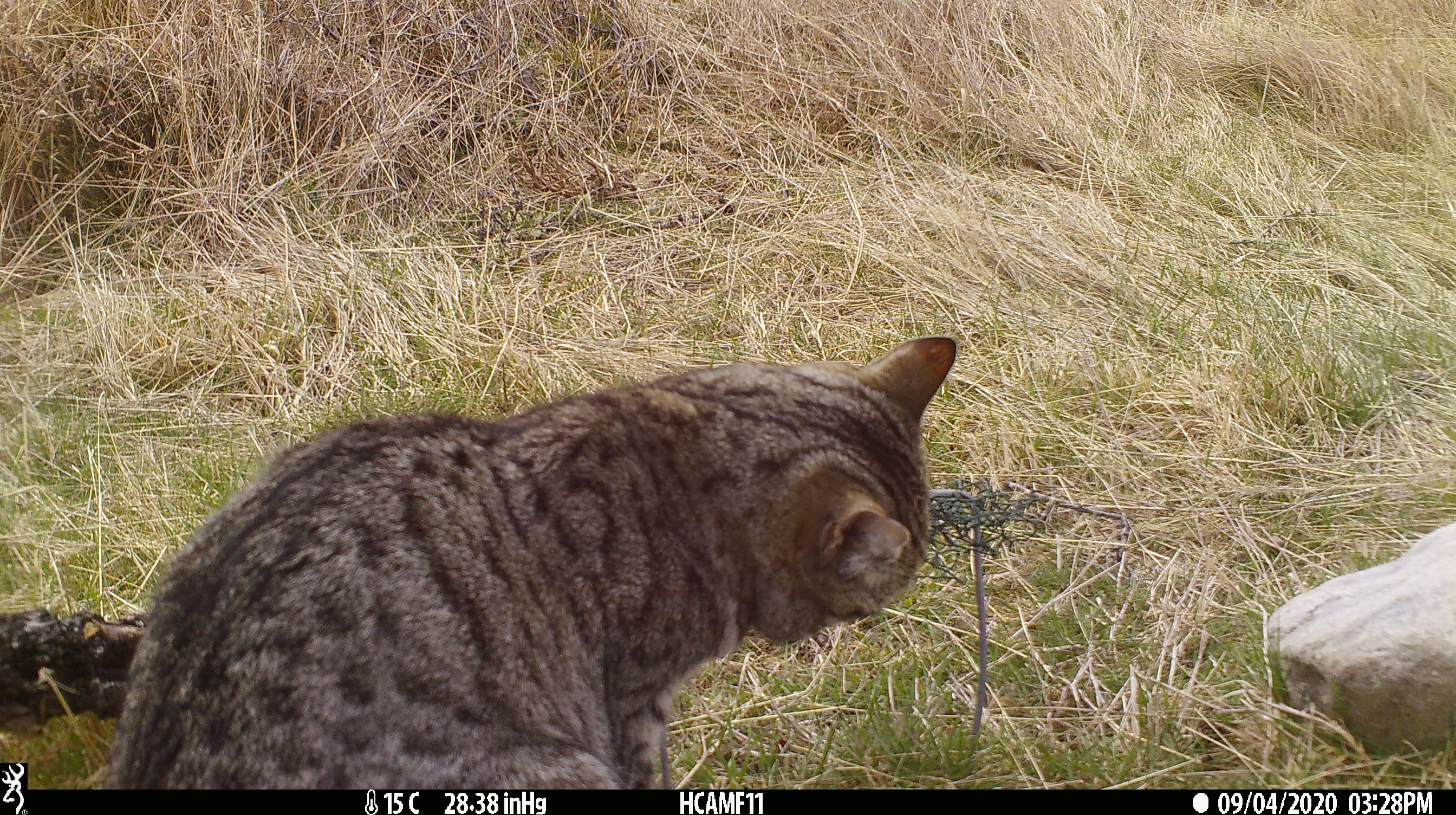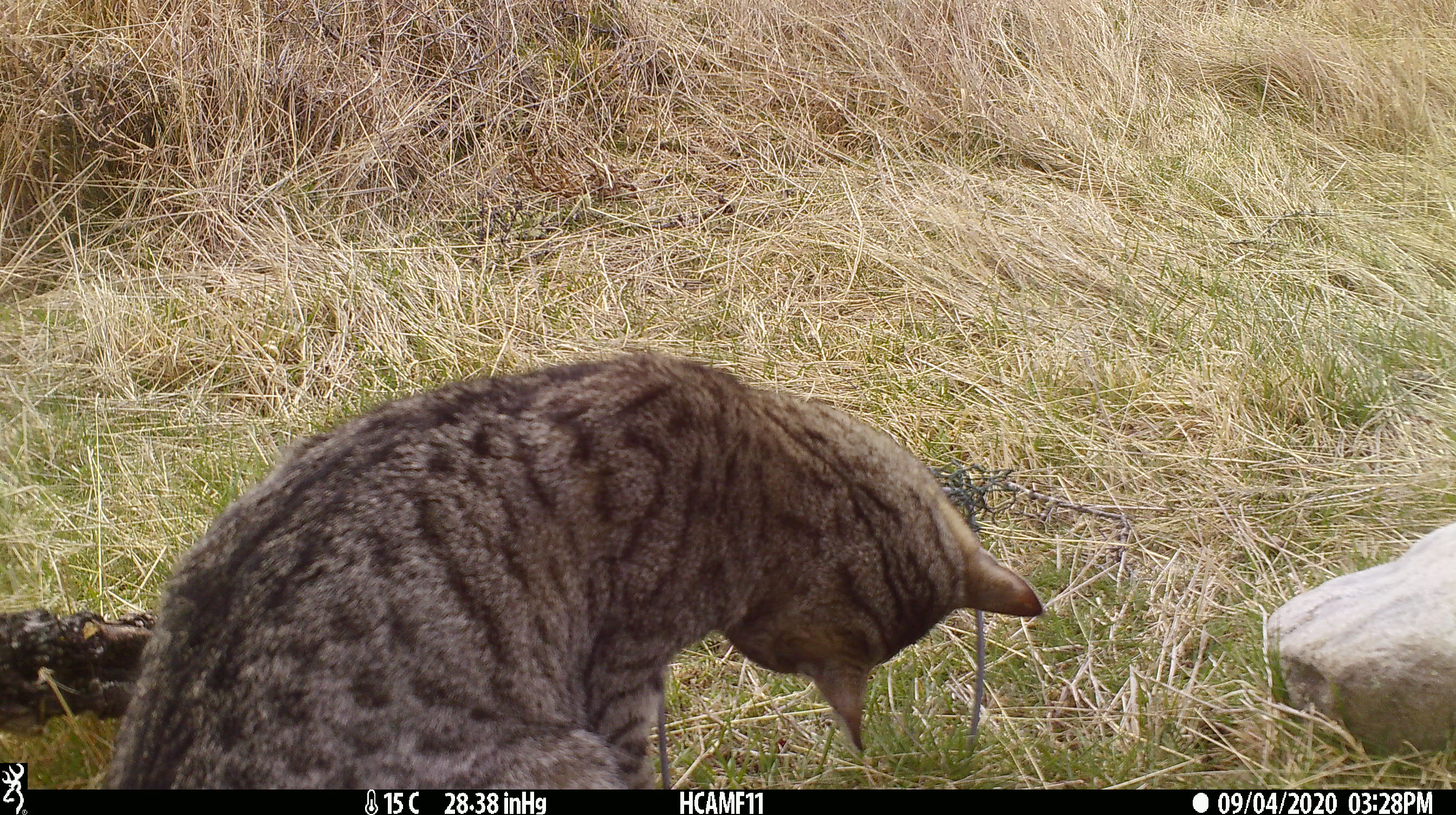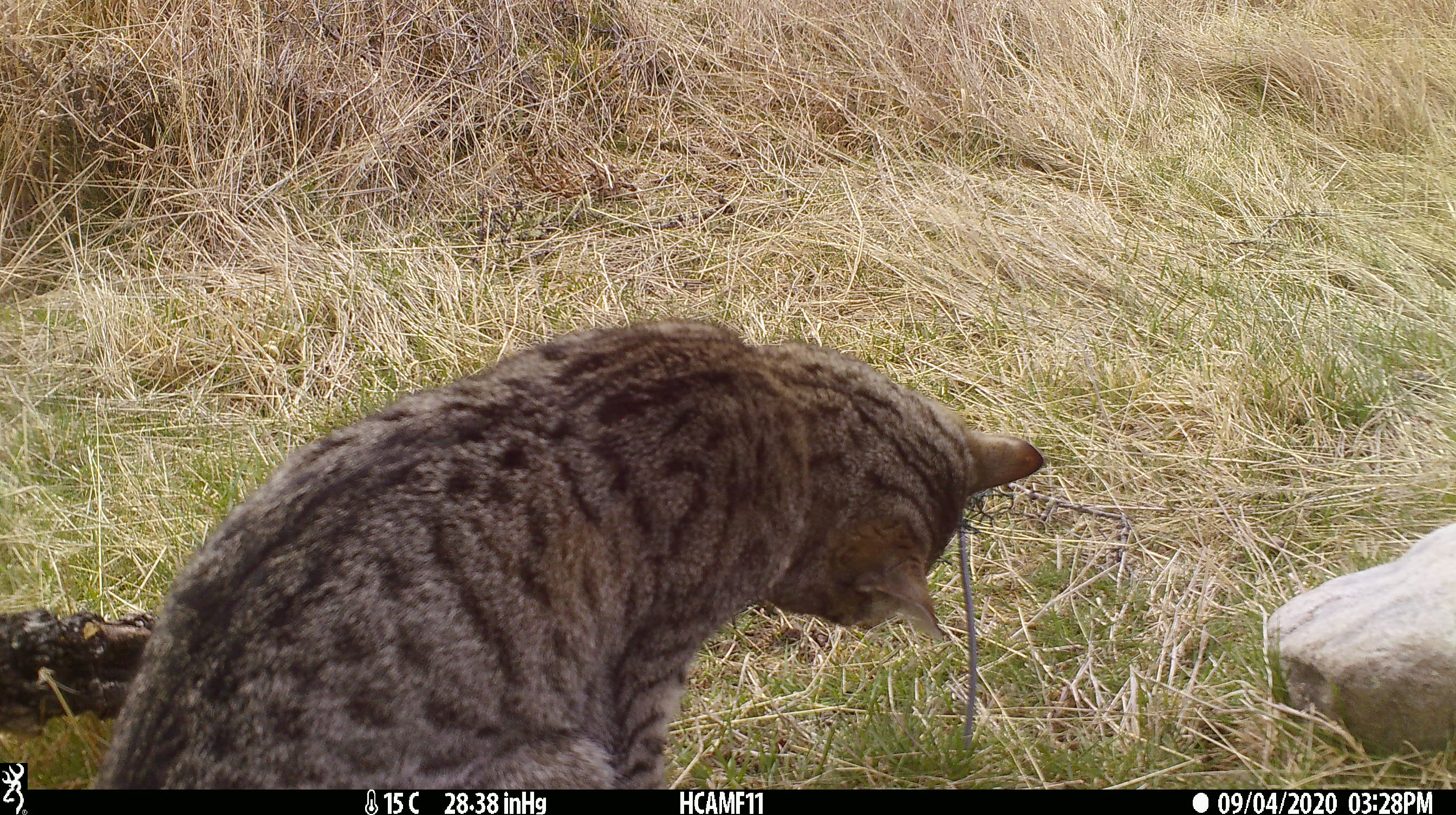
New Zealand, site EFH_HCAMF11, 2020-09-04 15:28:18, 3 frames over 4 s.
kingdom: Animalia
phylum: Chordata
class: Mammalia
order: Carnivora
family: Felidae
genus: Felis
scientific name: Felis catus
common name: domestic cat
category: cat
Cat (domestic cat) (Felis catus).